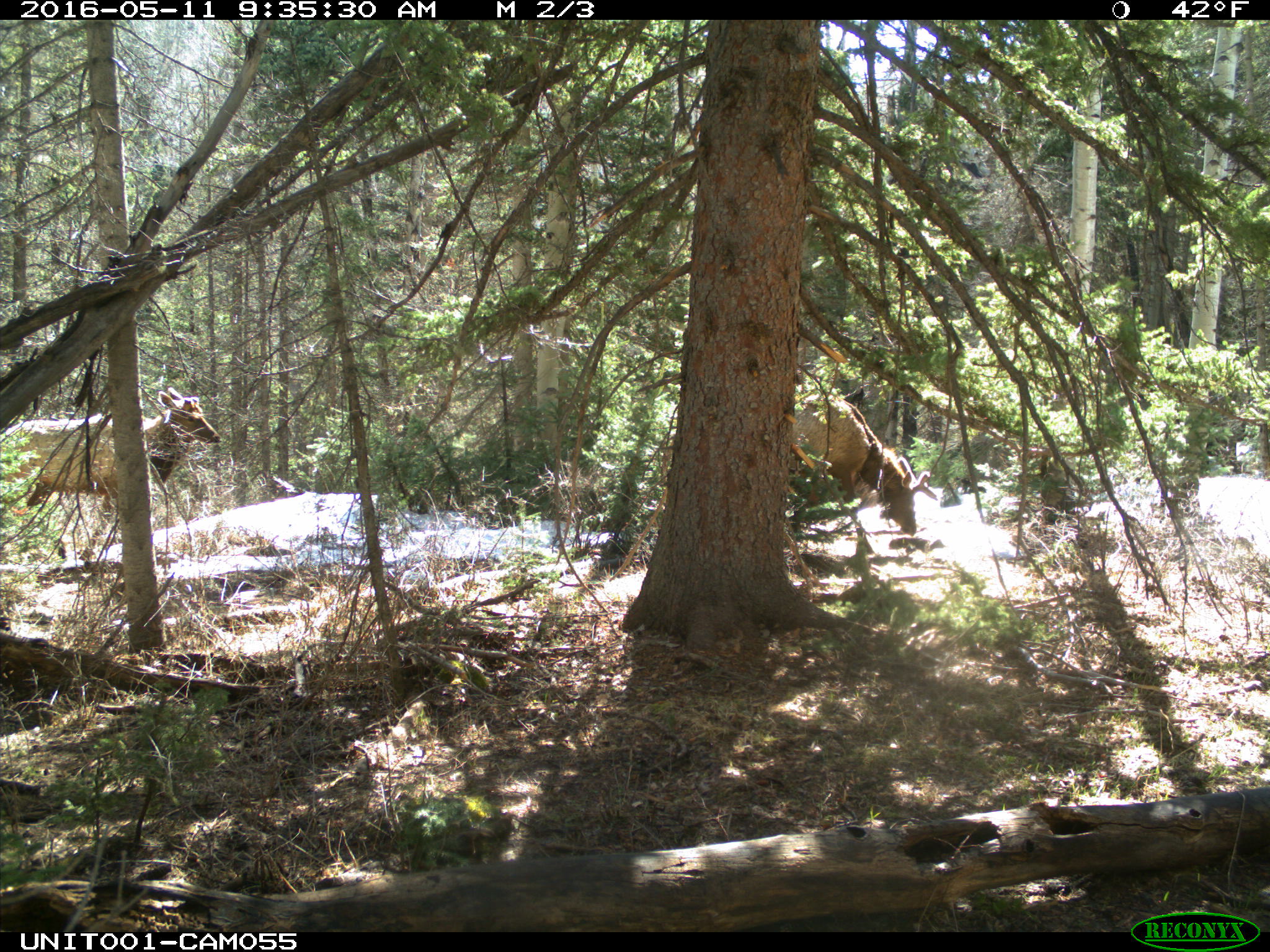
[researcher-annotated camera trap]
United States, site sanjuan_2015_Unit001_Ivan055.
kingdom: Animalia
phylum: Chordata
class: Mammalia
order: Artiodactyla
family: Cervidae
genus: Cervus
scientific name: Cervus elaphus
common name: red deer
Cervus elaphus (red deer).